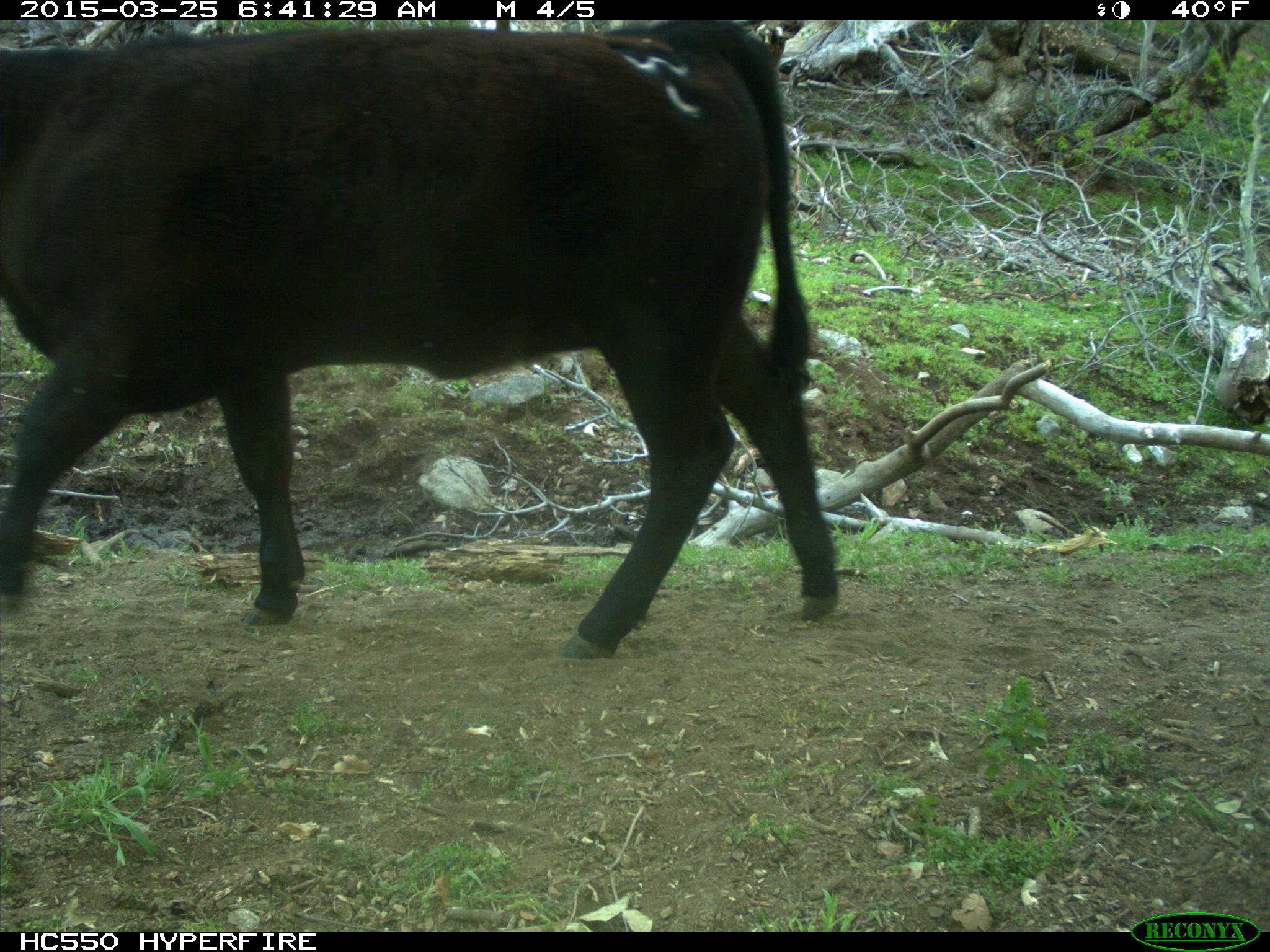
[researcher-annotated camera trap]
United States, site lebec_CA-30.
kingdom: Animalia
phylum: Chordata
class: Mammalia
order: Artiodactyla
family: Bovidae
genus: Bos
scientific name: Bos taurus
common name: domestic cow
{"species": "Bos taurus (domestic cow)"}